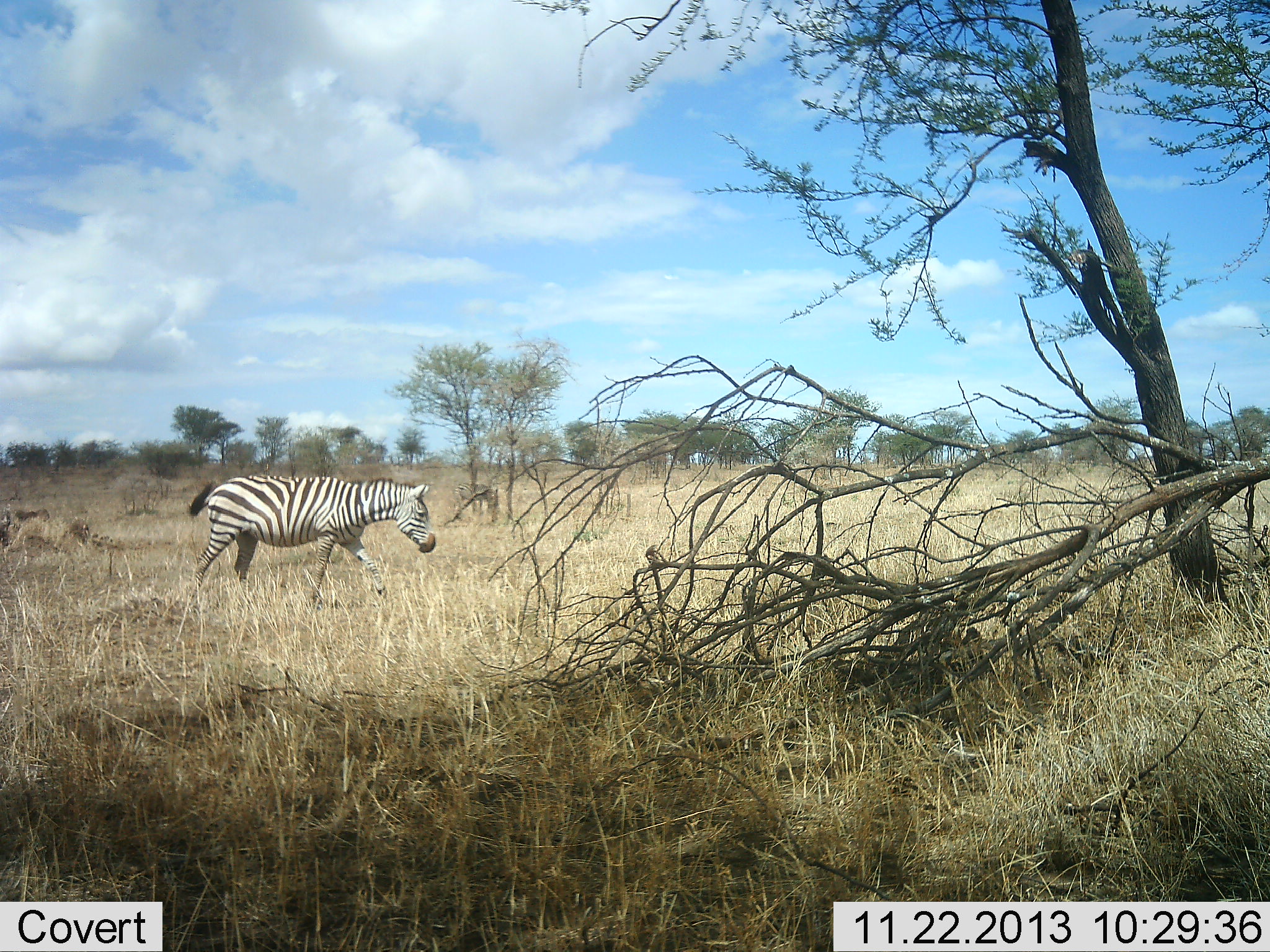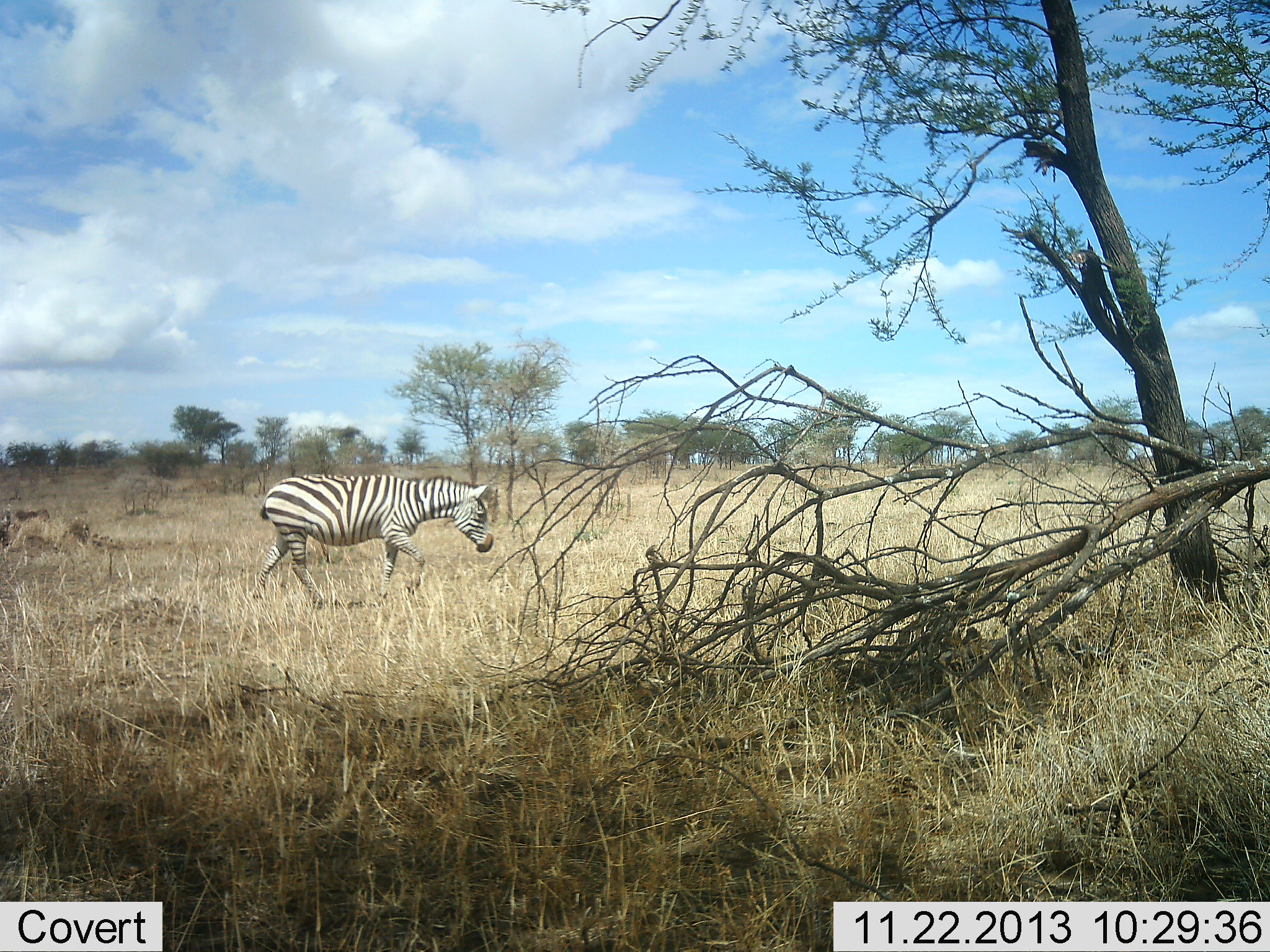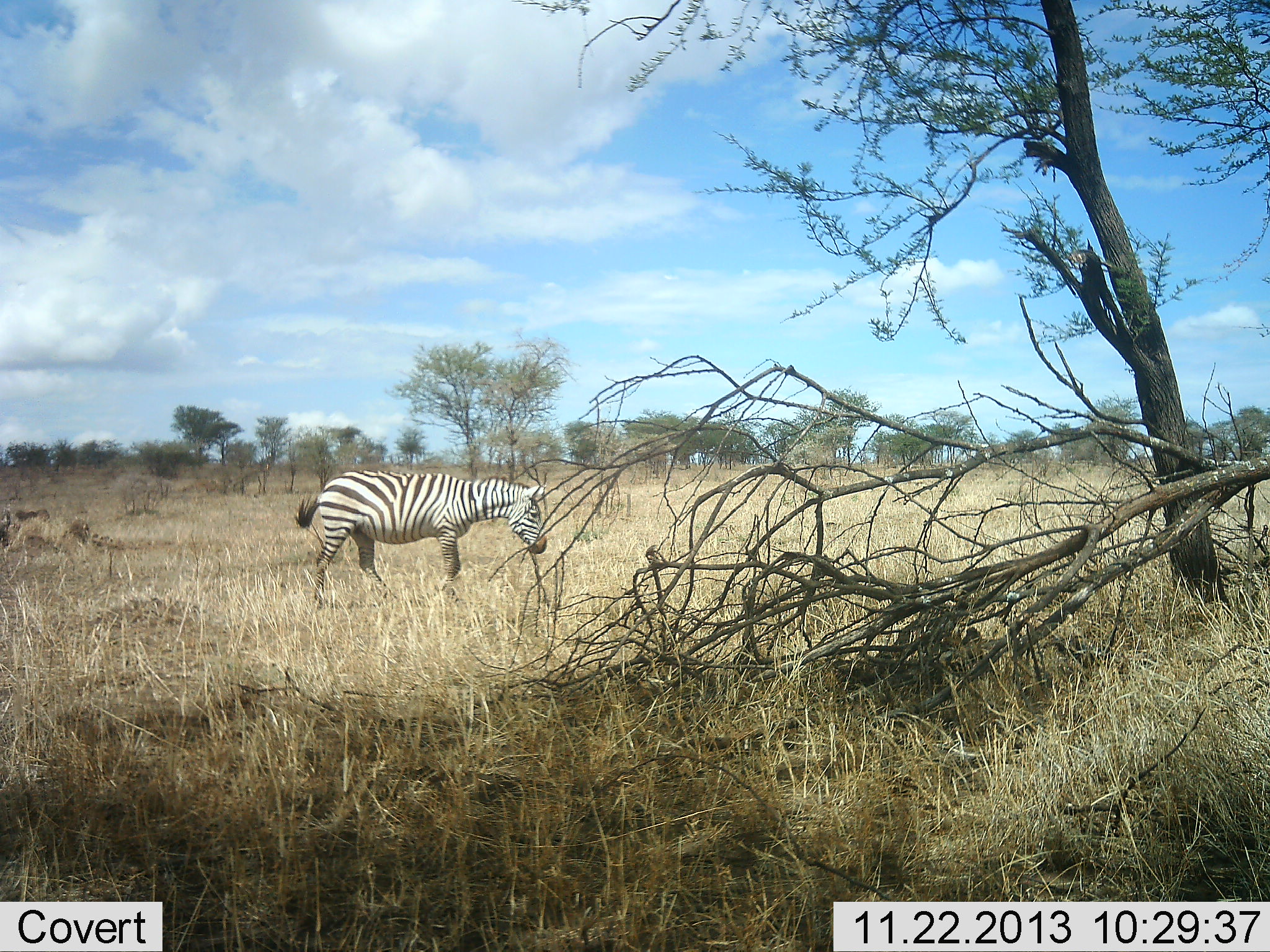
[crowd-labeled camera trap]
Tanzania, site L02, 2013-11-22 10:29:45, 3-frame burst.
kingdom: Animalia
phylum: Chordata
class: Mammalia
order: Perissodactyla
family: Equidae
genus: Equus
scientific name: Equus quagga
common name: plains zebra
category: zebra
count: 1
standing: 3%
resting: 0%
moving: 97%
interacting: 0%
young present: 0%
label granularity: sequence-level